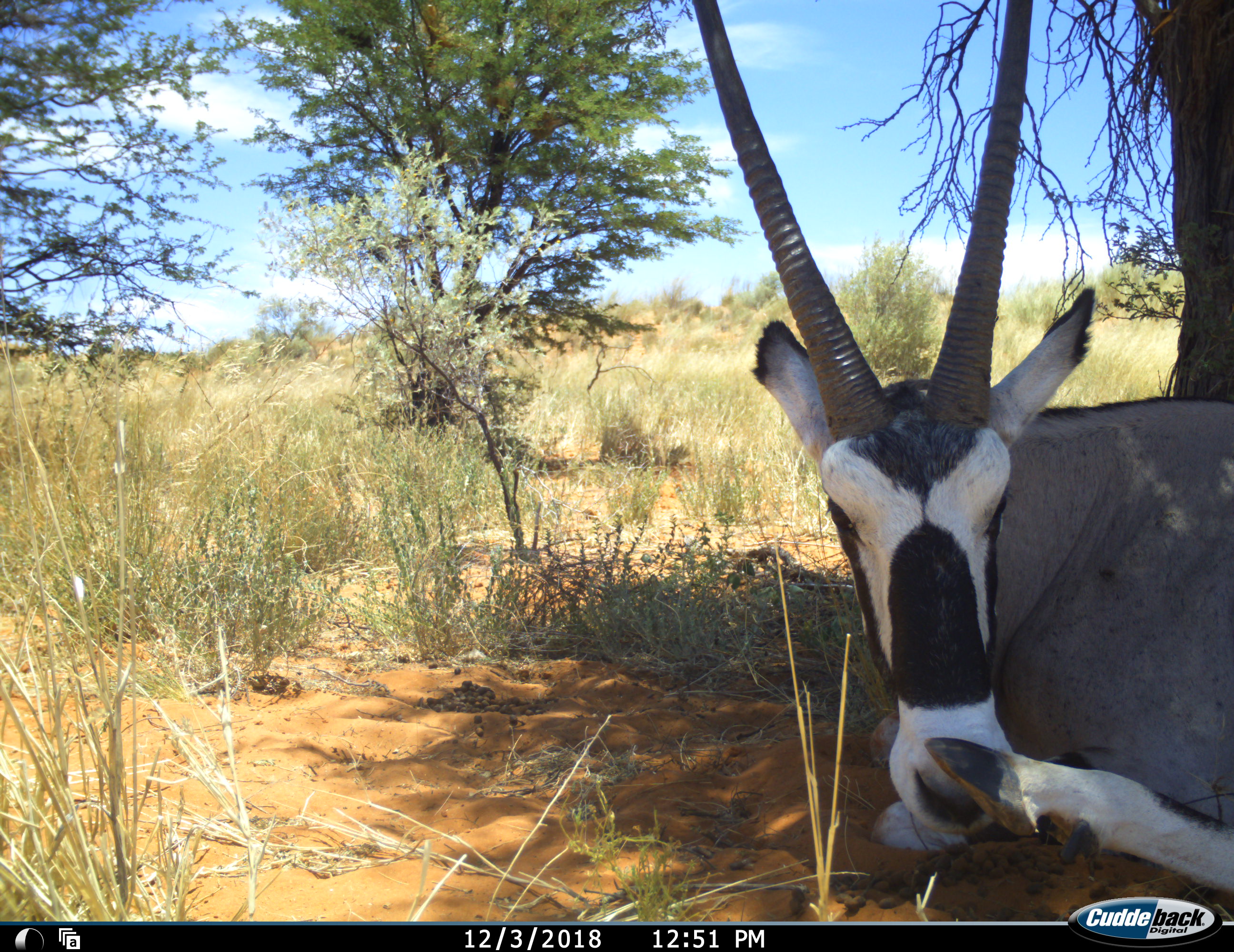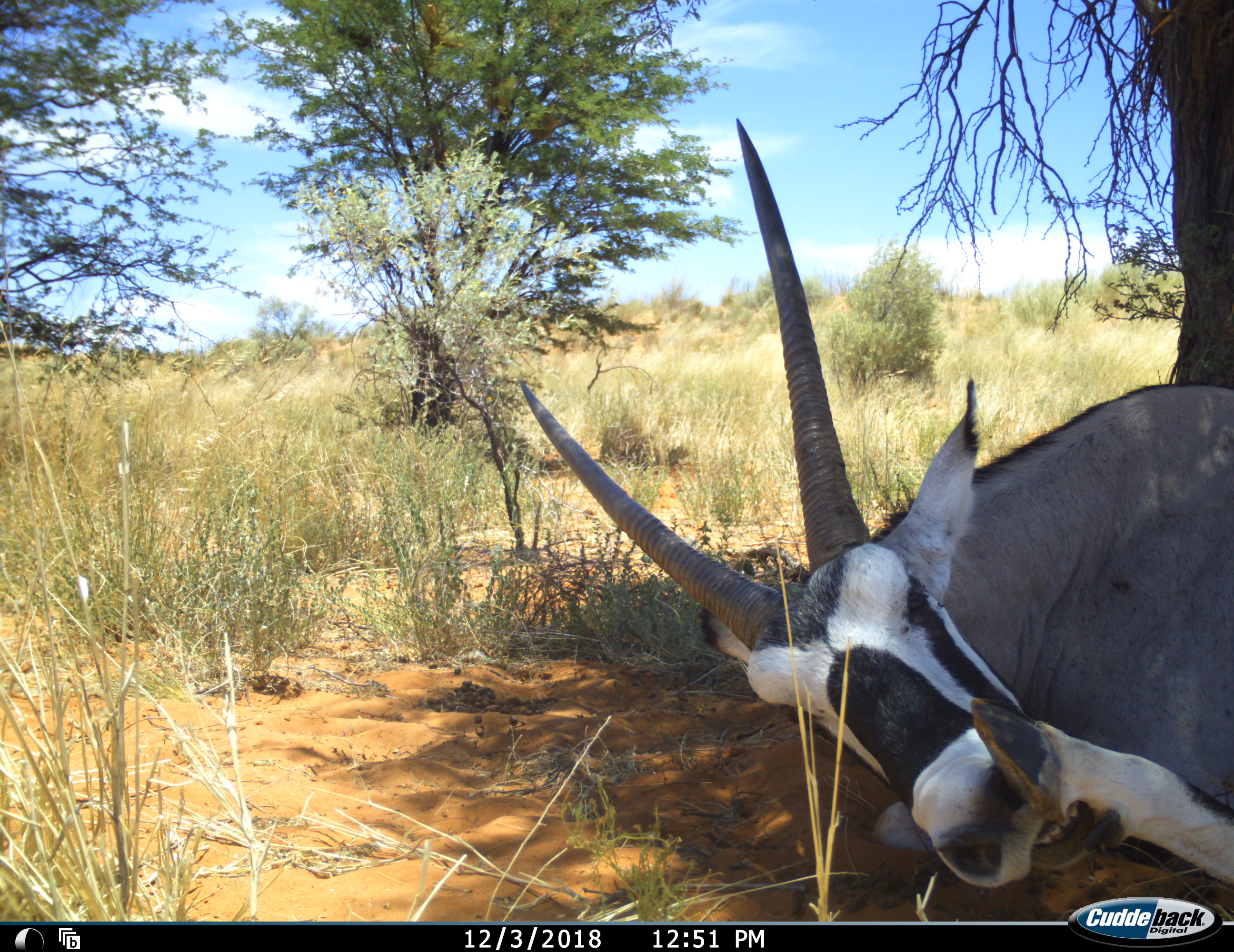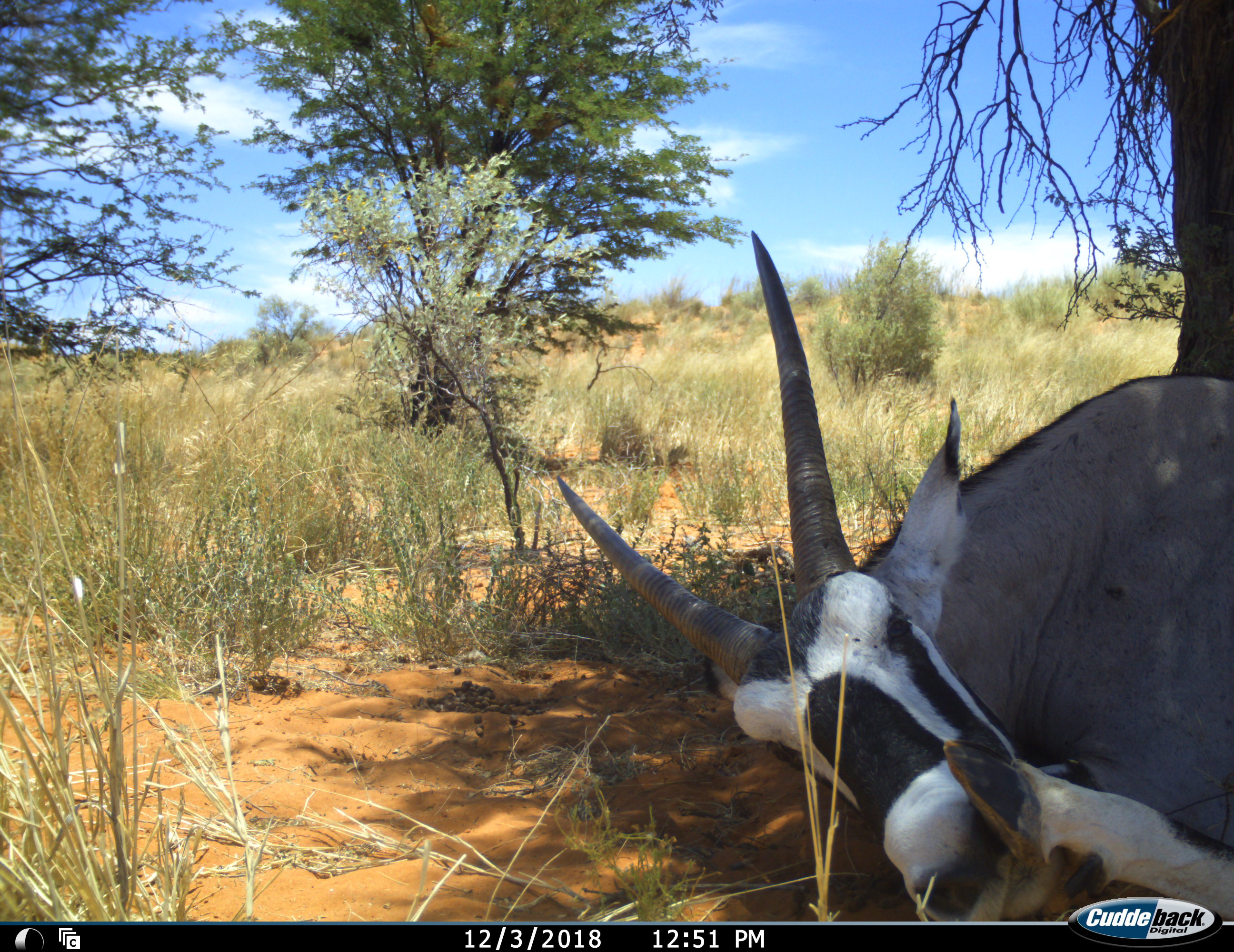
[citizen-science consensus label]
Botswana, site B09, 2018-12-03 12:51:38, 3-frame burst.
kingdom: Animalia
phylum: Chordata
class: Mammalia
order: Artiodactyla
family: Bovidae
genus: Oryx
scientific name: Oryx gazella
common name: gemsbok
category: gemsbokoryx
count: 1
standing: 0%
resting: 90%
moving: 0%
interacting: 10%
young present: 0%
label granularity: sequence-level